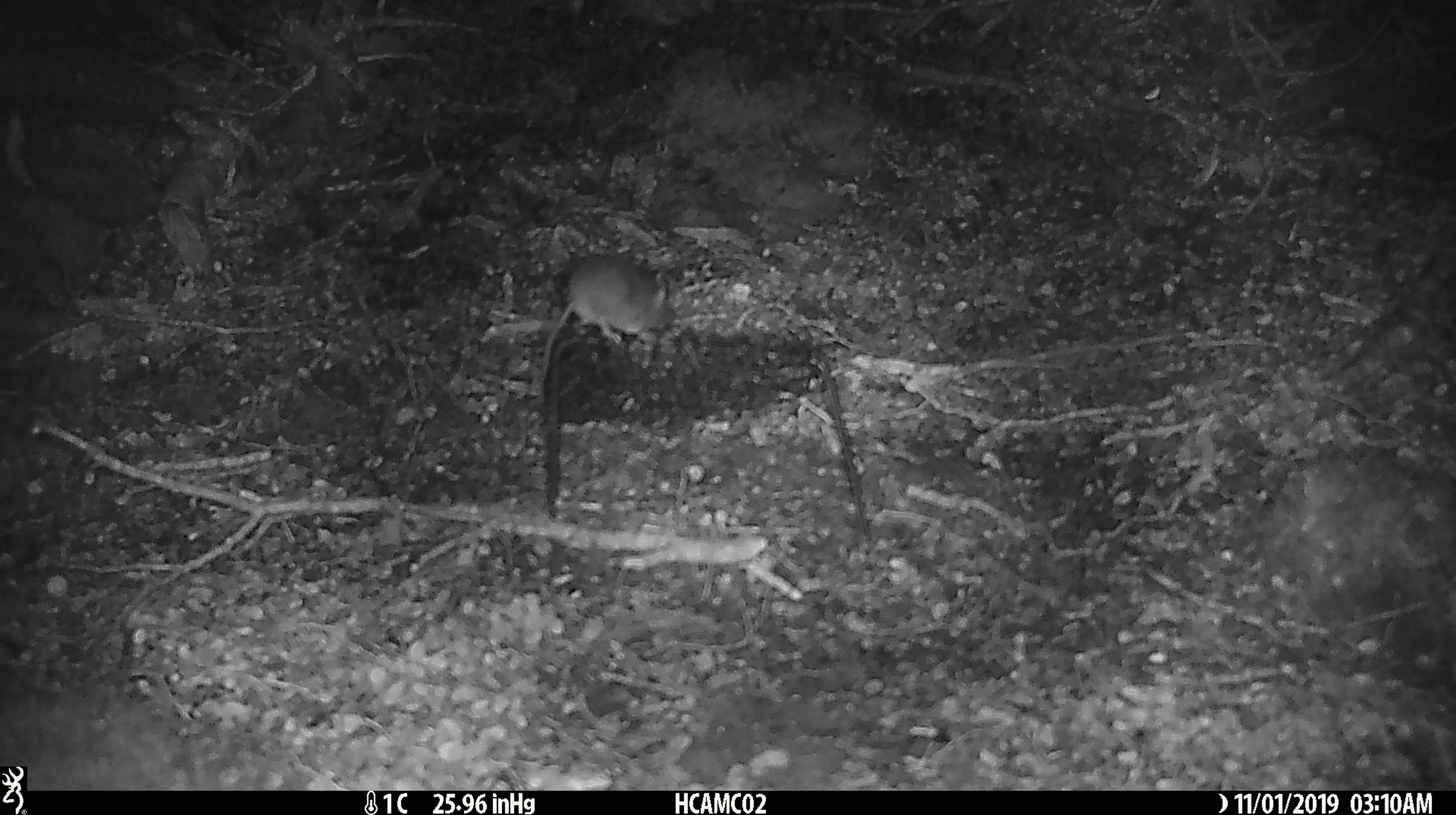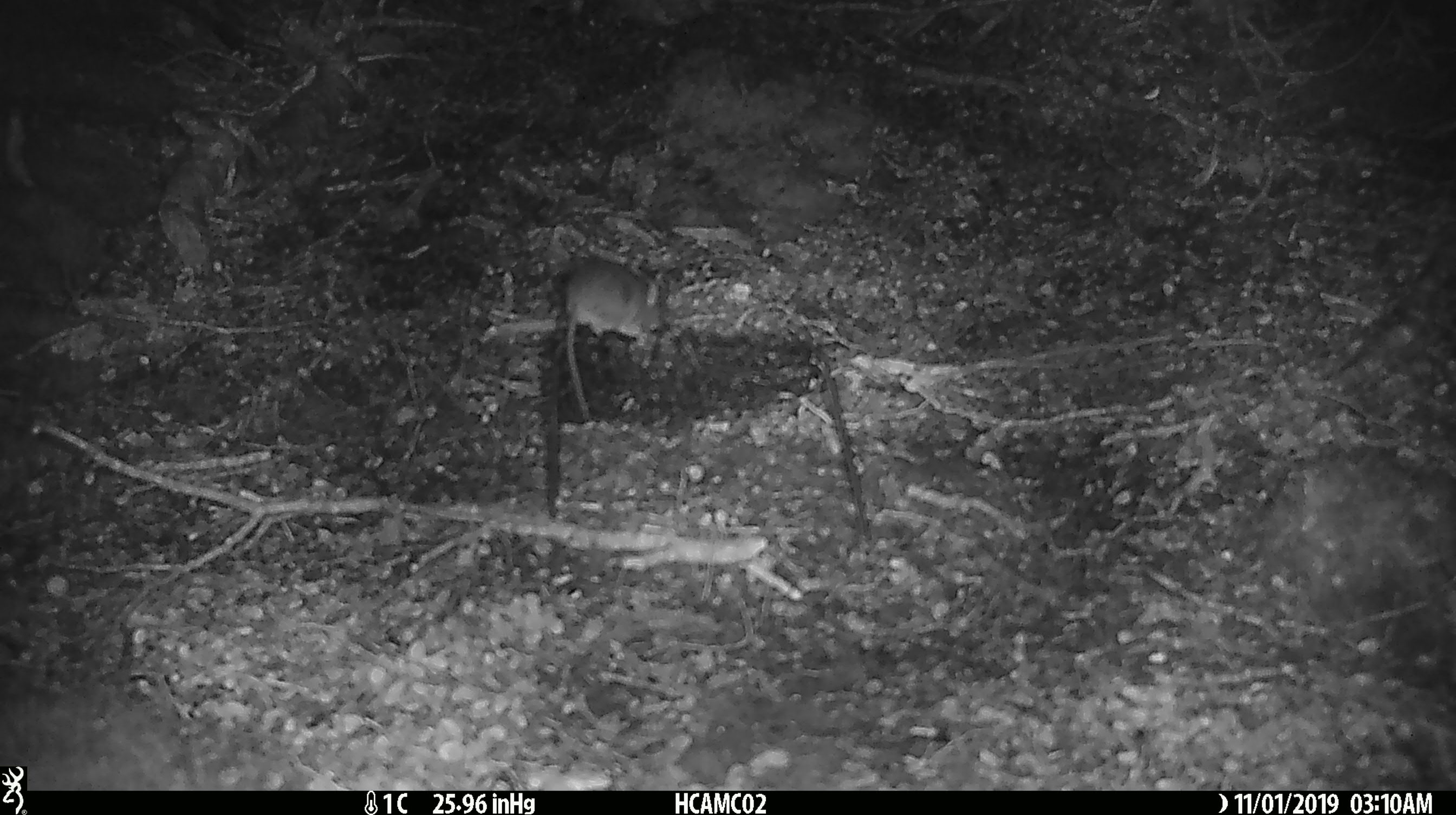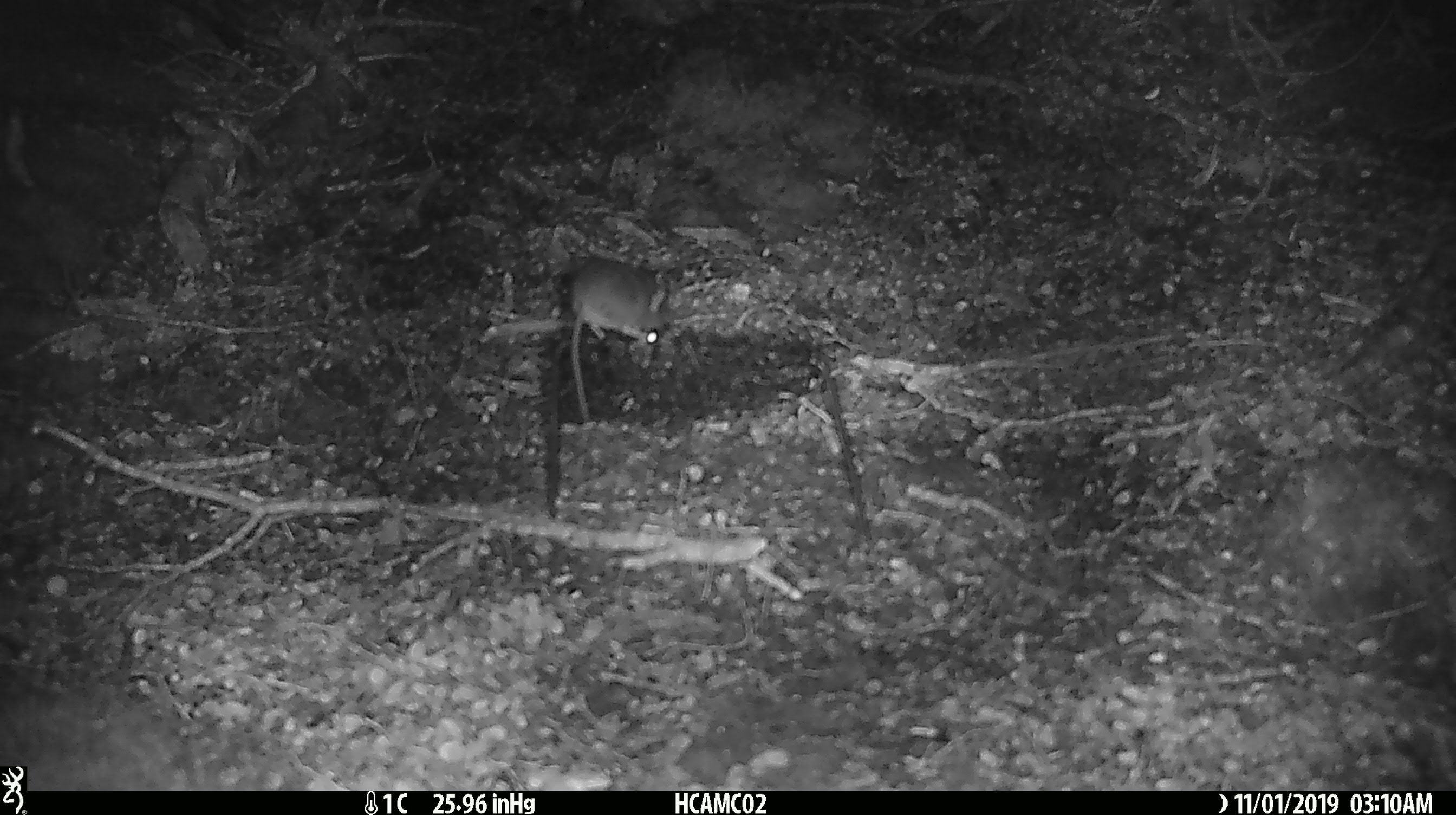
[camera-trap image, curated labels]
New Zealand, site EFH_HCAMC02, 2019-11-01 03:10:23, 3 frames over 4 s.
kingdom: Animalia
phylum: Chordata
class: Mammalia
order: Rodentia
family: Muridae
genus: Mus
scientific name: Mus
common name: mouse